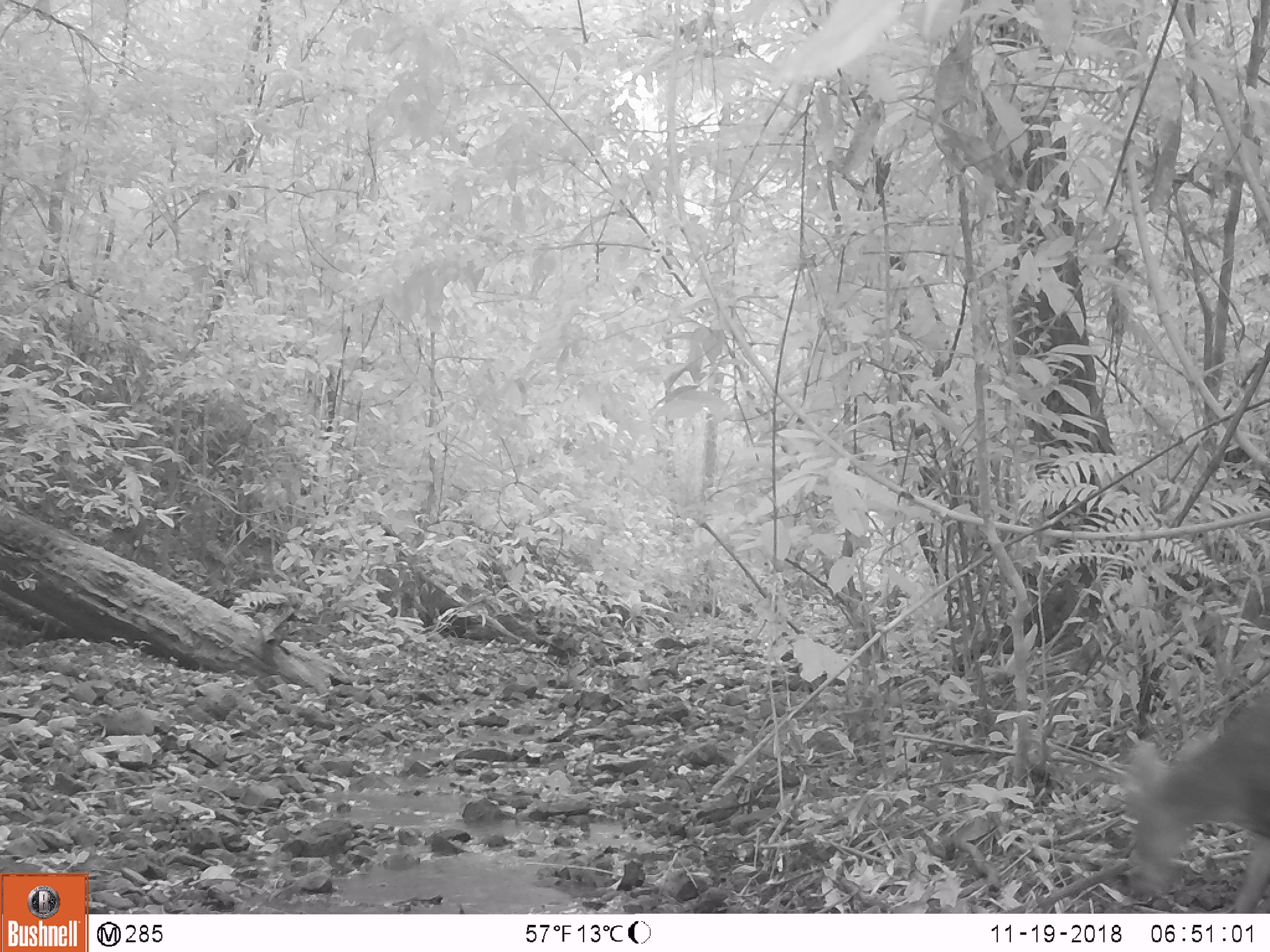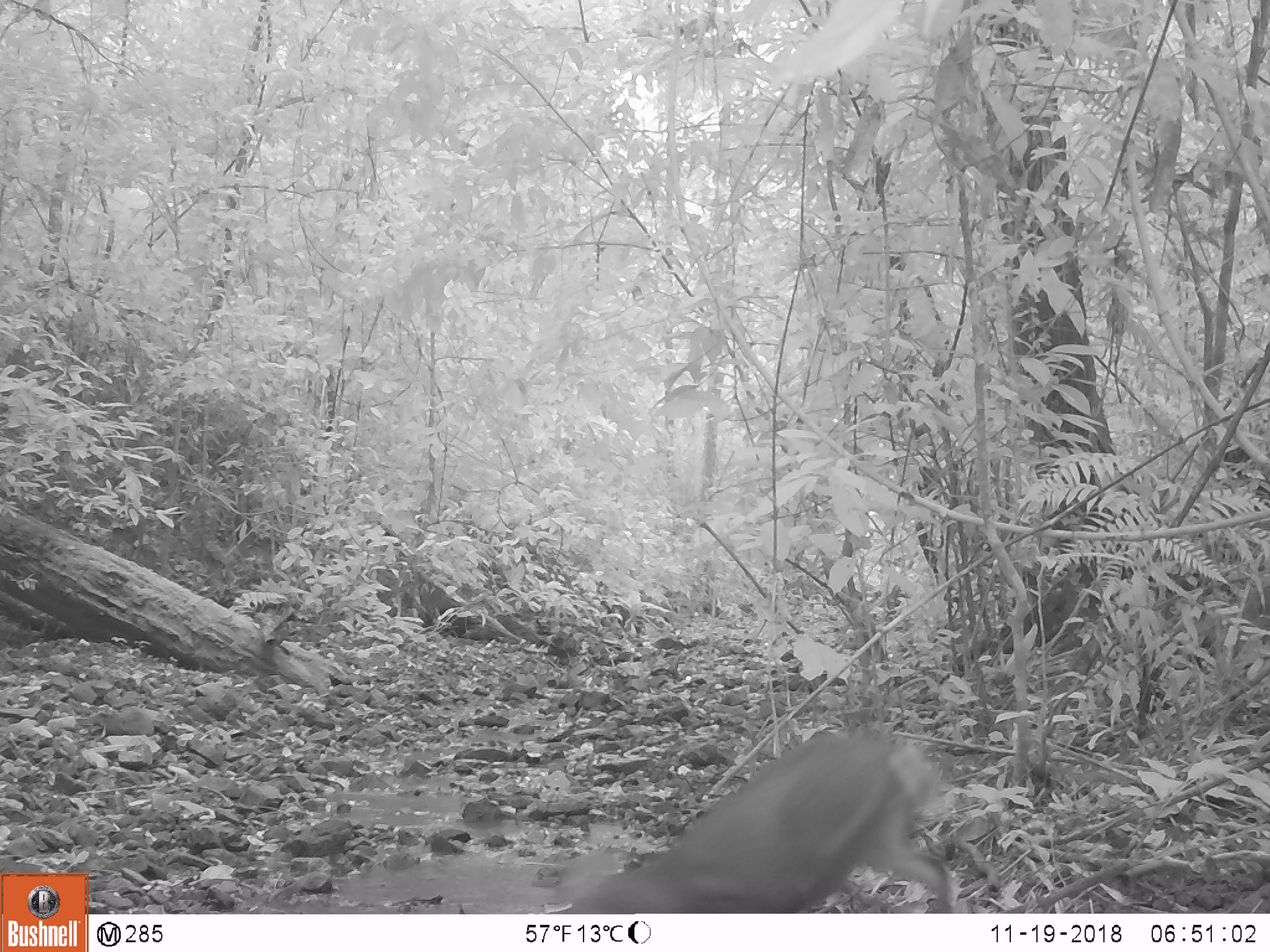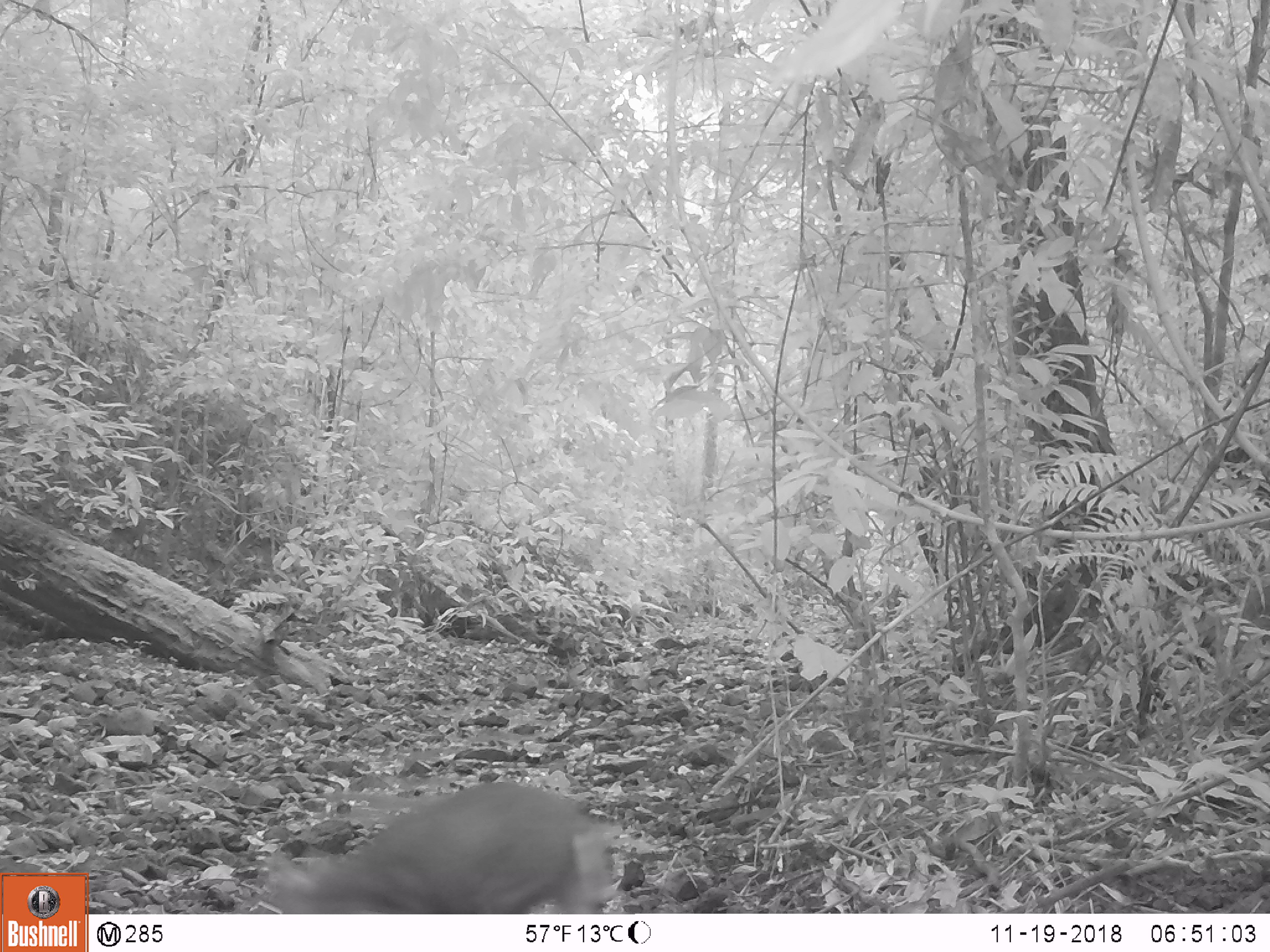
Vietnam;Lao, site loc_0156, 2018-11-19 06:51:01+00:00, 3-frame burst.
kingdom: Animalia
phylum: Chordata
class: Mammalia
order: Artiodactyla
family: Cervidae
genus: Muntiacus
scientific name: Muntiacus rooseveltorum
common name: roosevelt's muntjac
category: roosevelts muntjac group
Roosevelts muntjac group (roosevelt's muntjac) (Muntiacus rooseveltorum). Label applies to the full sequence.